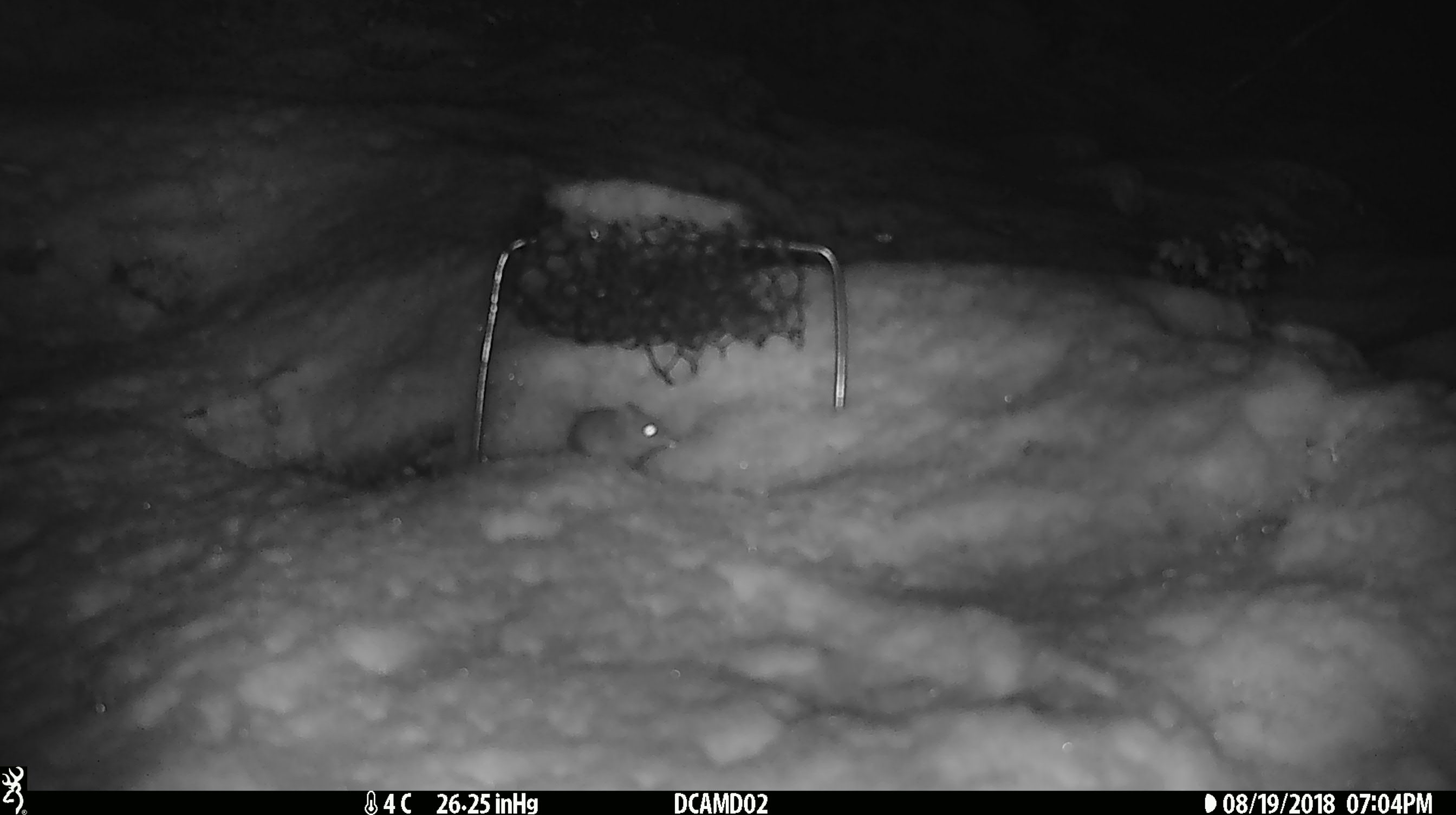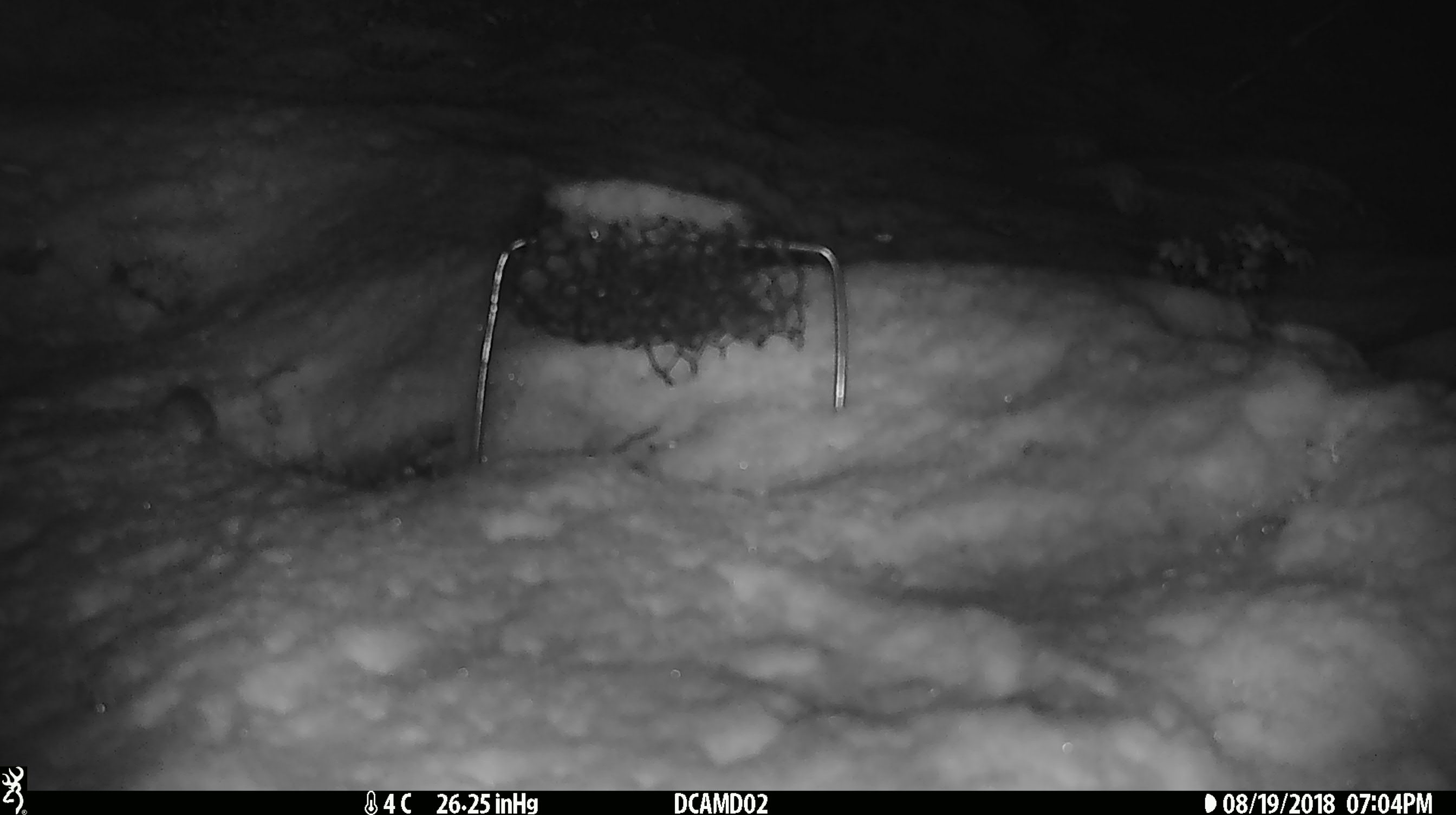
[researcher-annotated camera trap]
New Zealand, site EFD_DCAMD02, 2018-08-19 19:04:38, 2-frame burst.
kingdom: Animalia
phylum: Chordata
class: Mammalia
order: Rodentia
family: Muridae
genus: Mus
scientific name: Mus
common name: mouse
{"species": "mouse (Mus)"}